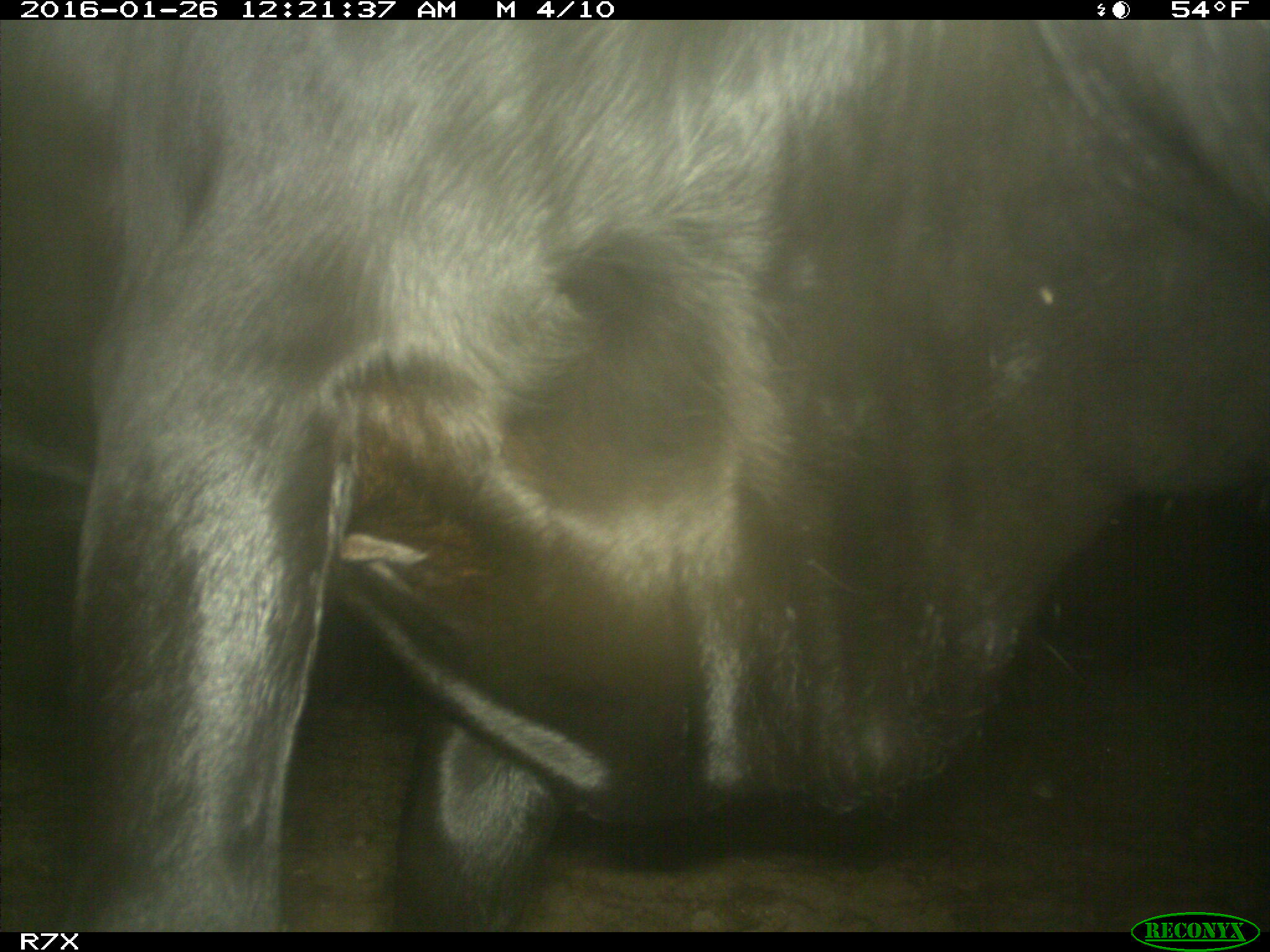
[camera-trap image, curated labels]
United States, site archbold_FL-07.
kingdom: Animalia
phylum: Chordata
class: Mammalia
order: Artiodactyla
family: Bovidae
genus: Bos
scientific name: Bos taurus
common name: domestic cow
Bos taurus (domestic cow).